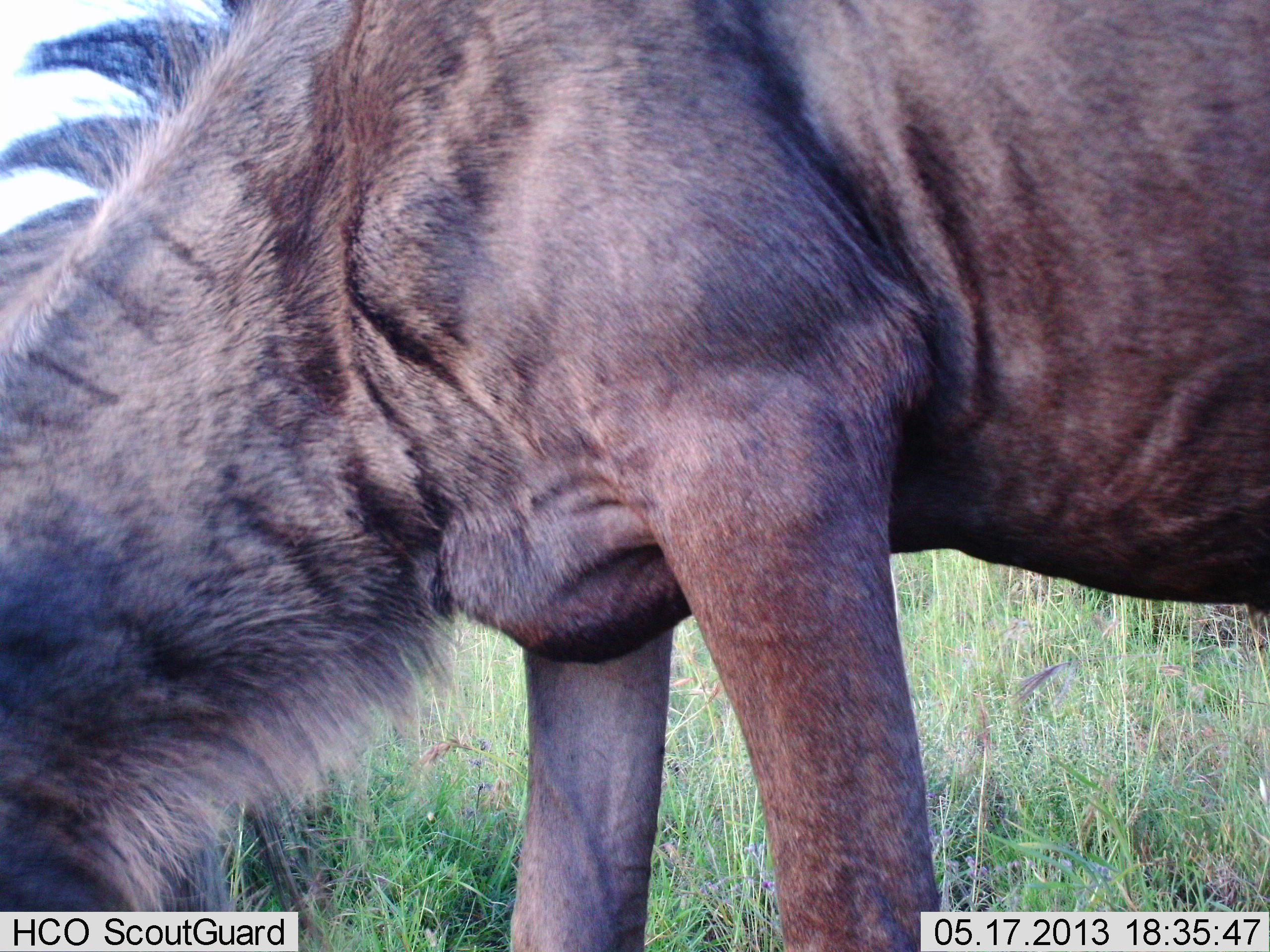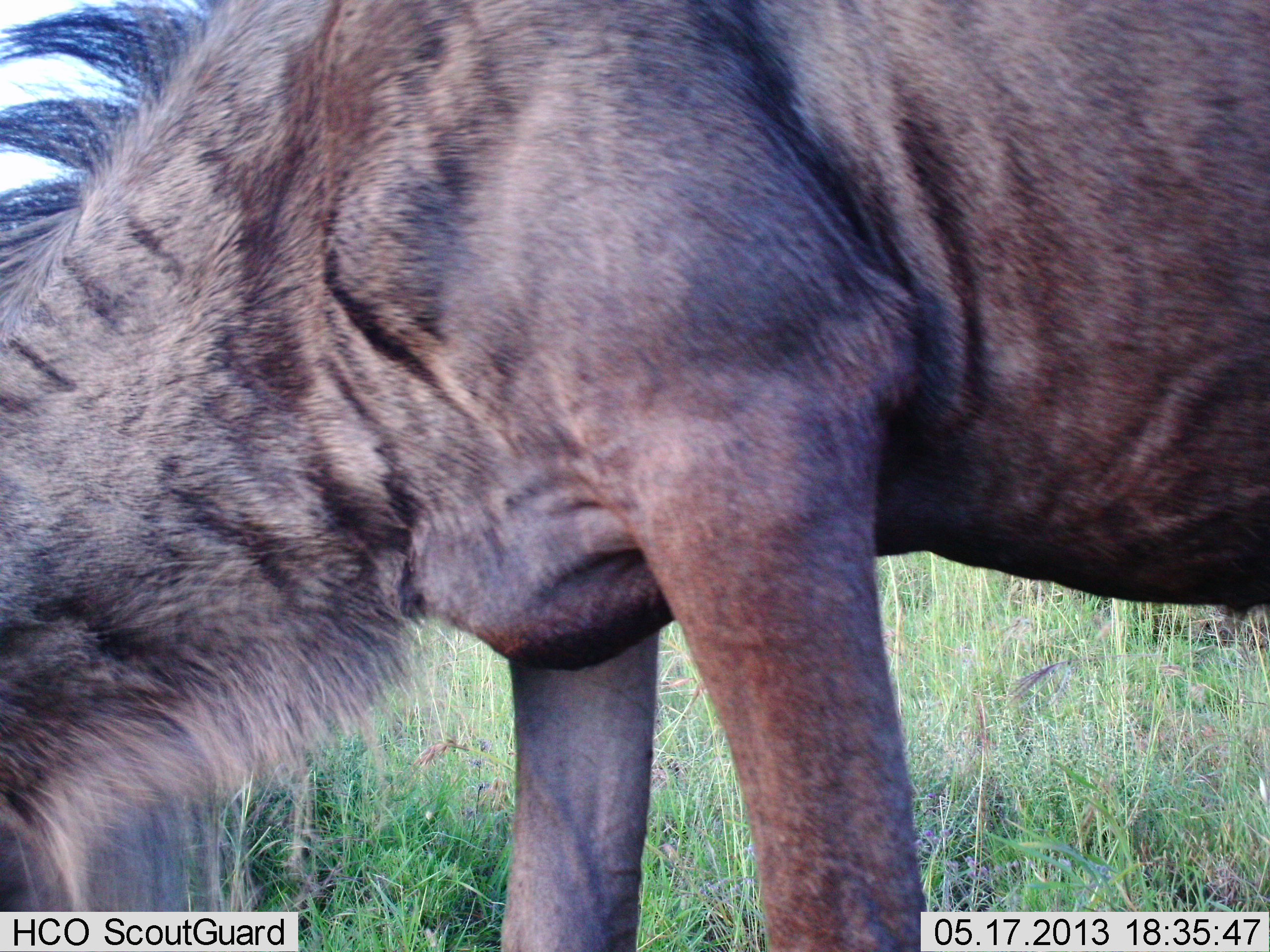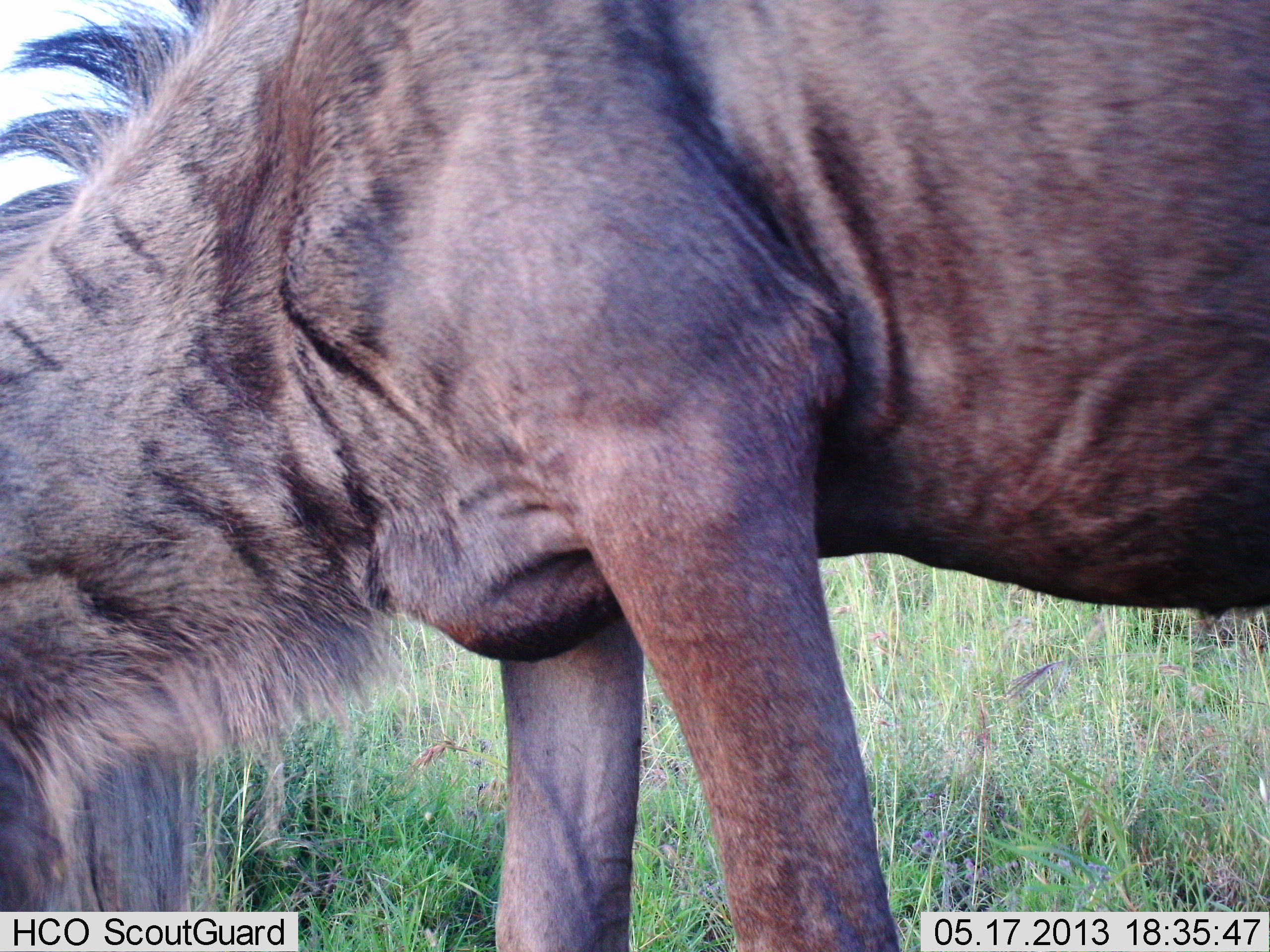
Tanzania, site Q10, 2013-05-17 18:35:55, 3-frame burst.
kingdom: Animalia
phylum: Chordata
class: Mammalia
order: Artiodactyla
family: Bovidae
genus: Connochaetes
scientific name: Connochaetes taurinus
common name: blue wildebeest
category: wildebeest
Wildebeest (blue wildebeest) (Connochaetes taurinus), count 1. Behavior (volunteer vote fractions): standing 23%, resting 0%, moving 0%, interacting 0%. Young present (vote fraction): 0%. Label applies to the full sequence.